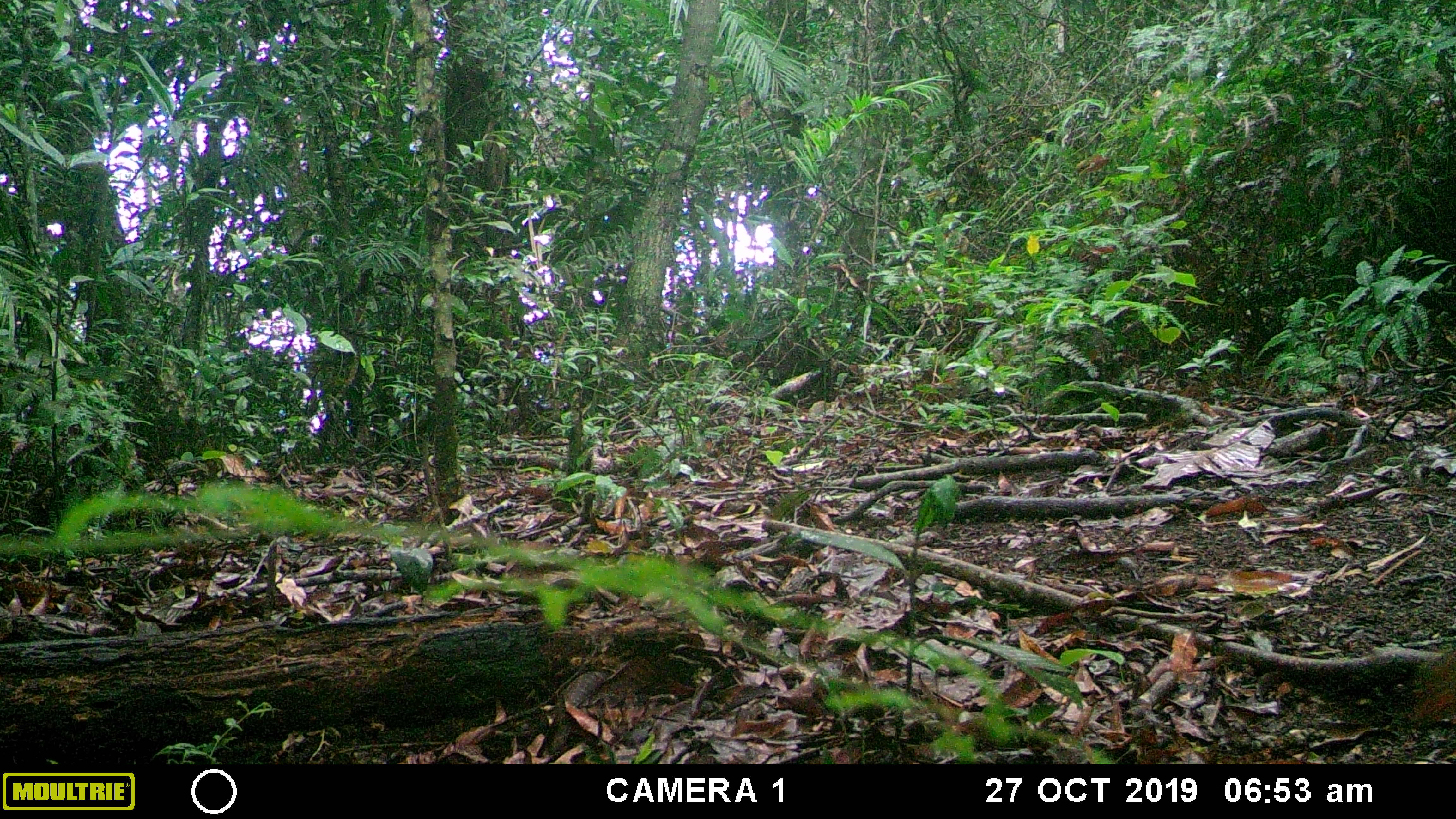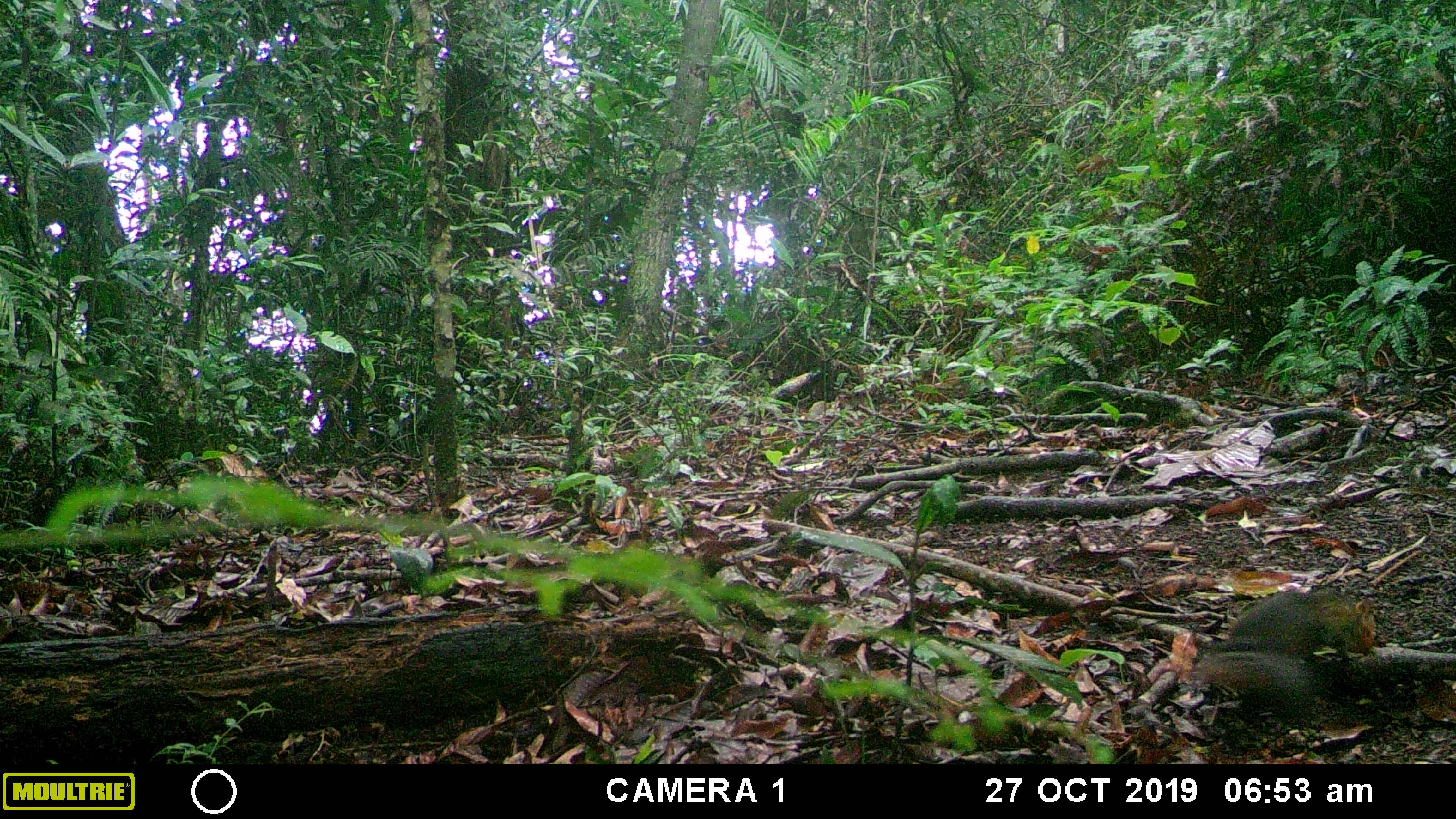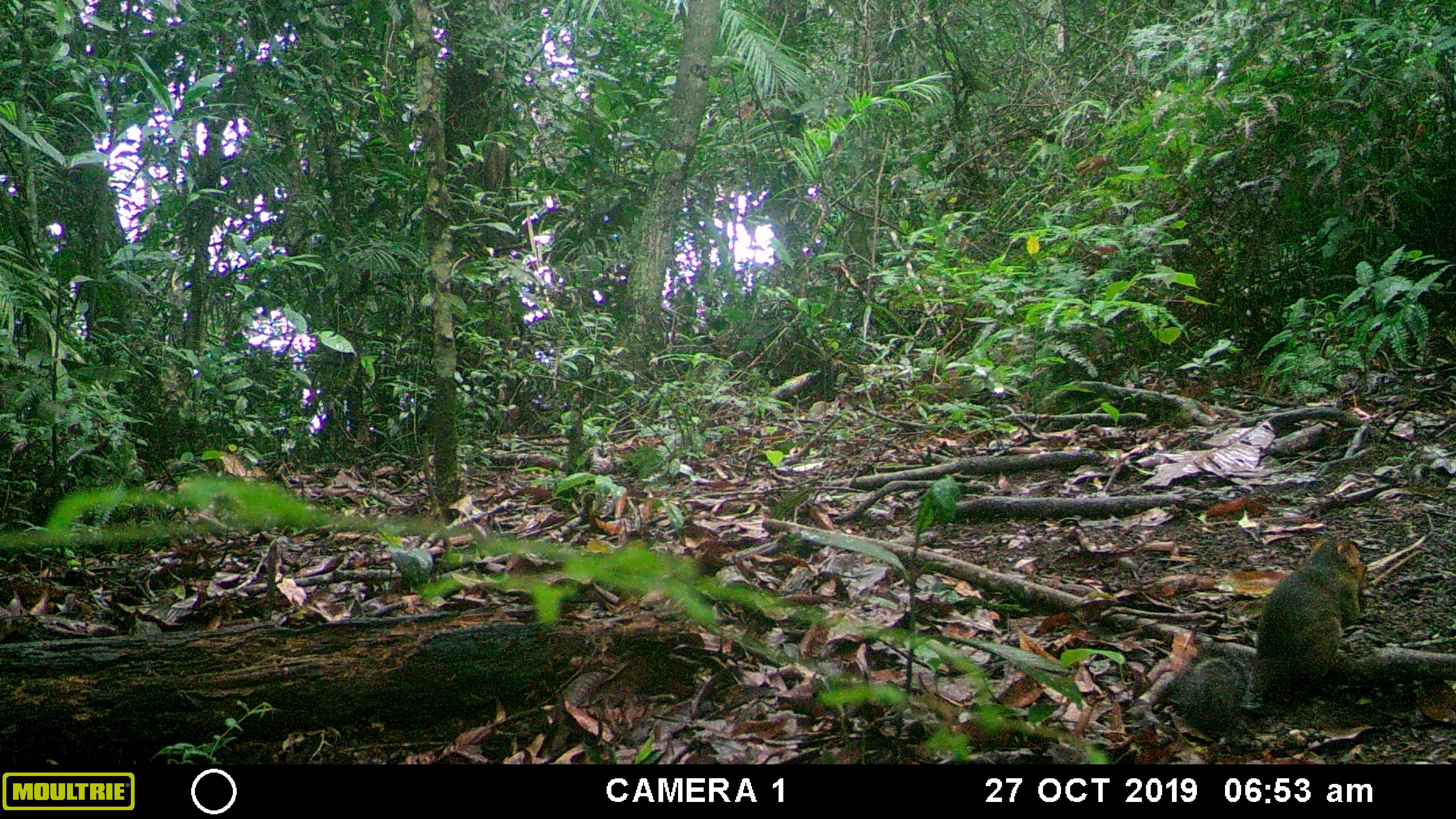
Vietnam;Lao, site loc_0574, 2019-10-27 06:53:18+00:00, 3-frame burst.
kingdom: Animalia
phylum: Chordata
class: Mammalia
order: Rodentia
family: Sciuridae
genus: Dremomys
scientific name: Dremomys rufigenis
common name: red-cheeked squirrel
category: red cheeked squirrel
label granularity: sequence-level